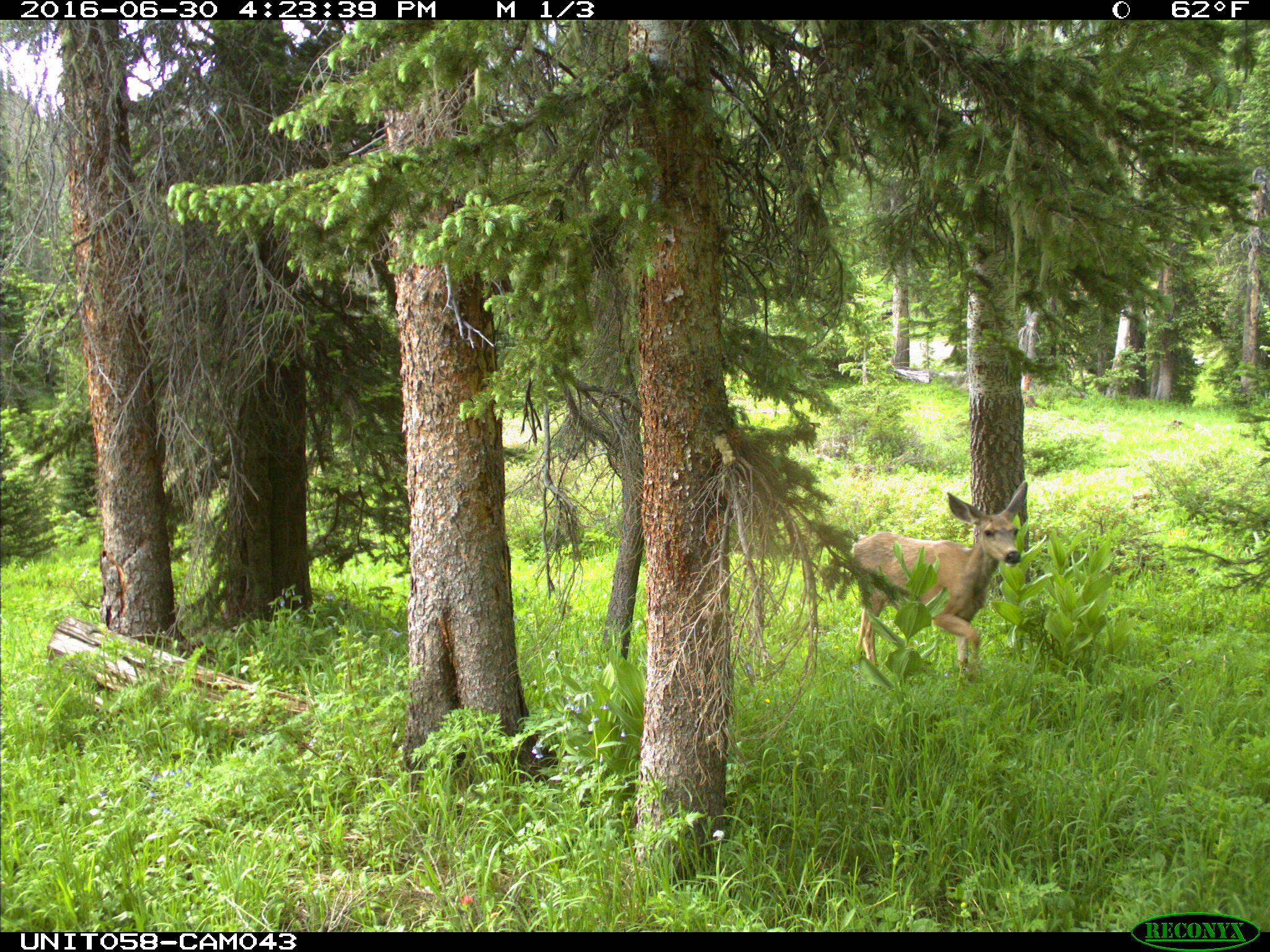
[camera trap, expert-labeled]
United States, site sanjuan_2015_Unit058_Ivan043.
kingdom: Animalia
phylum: Chordata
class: Mammalia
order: Artiodactyla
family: Cervidae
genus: Odocoileus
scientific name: Odocoileus hemionus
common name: mule deer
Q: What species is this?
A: Odocoileus hemionus (mule deer).